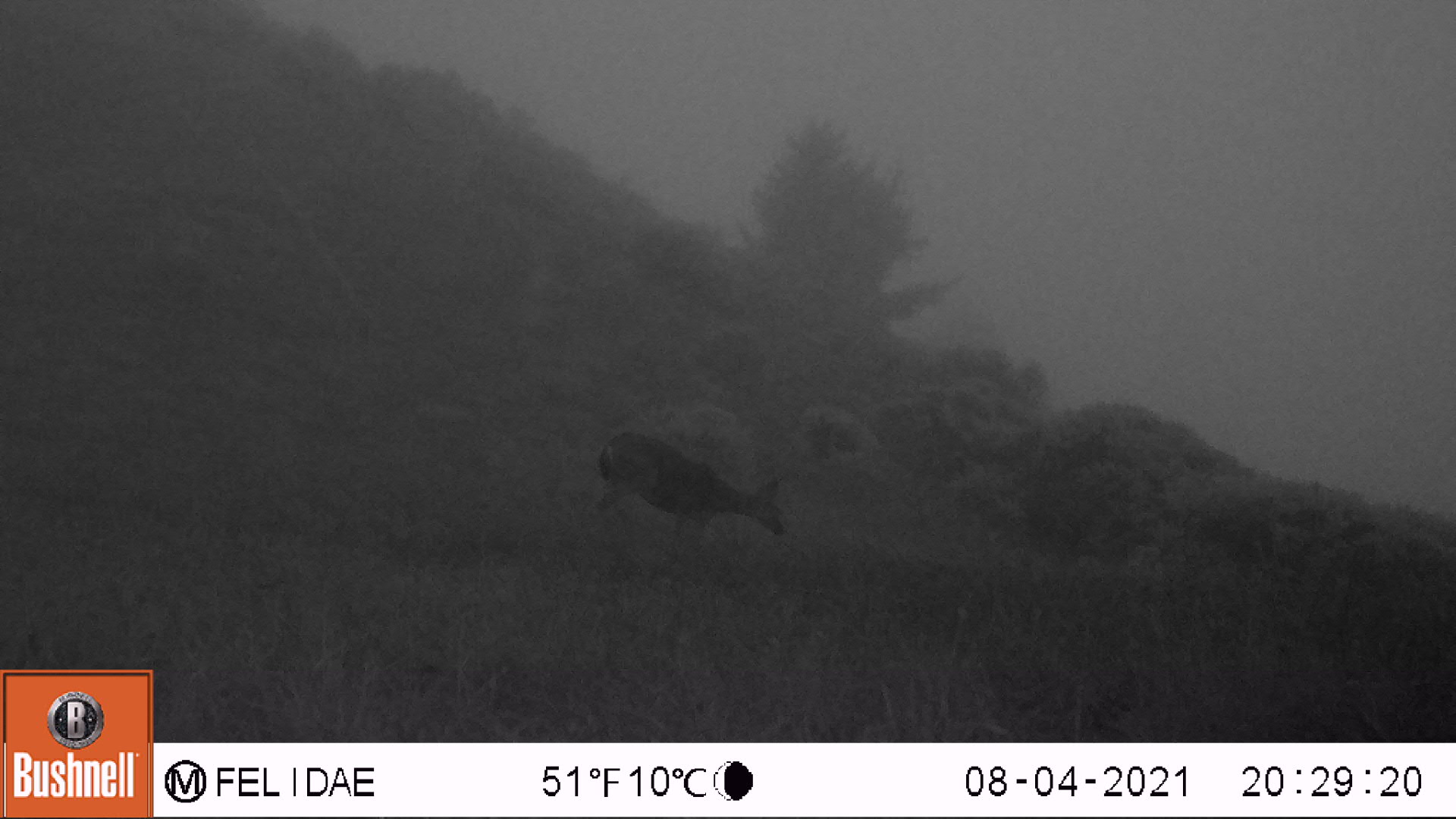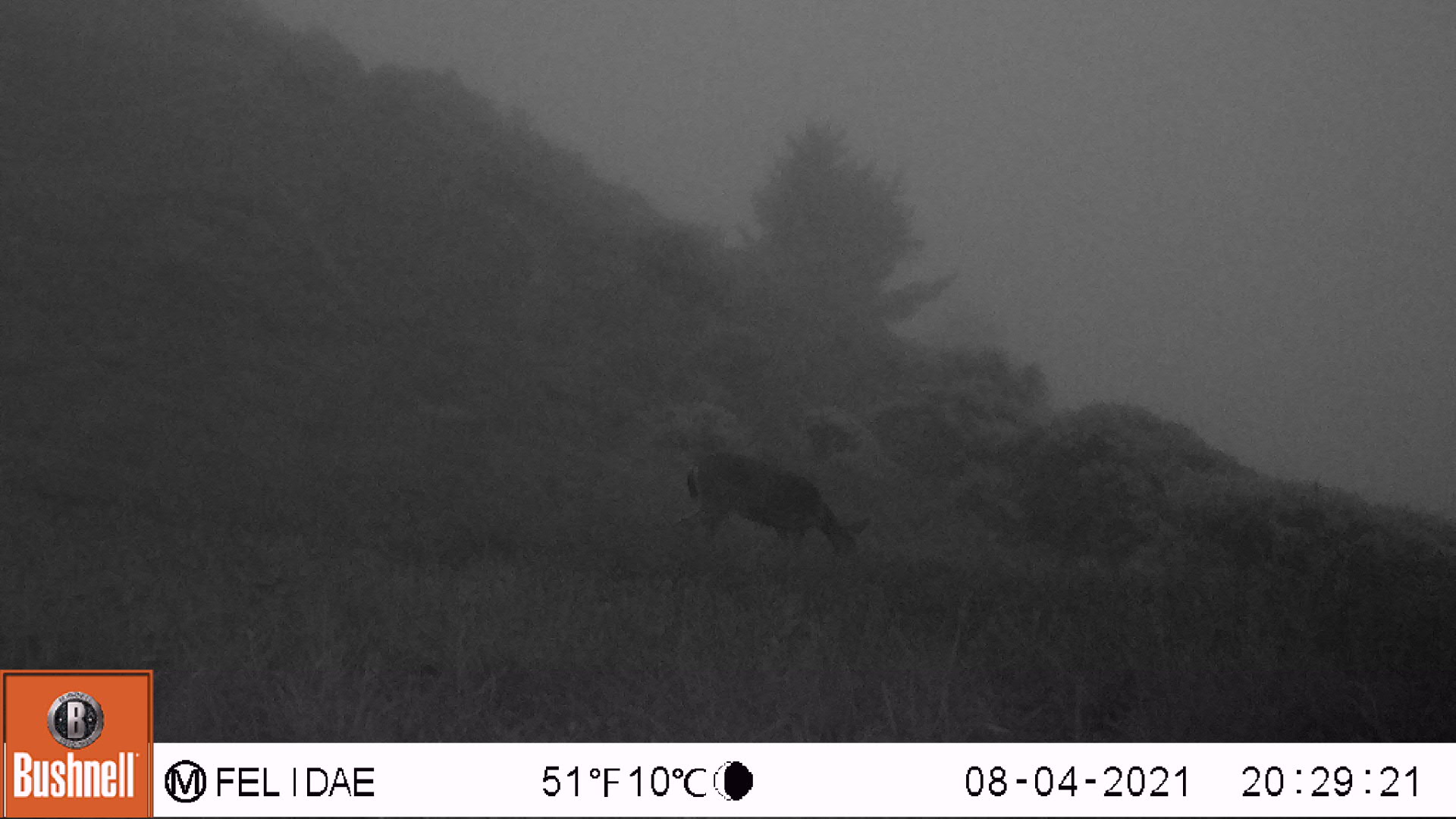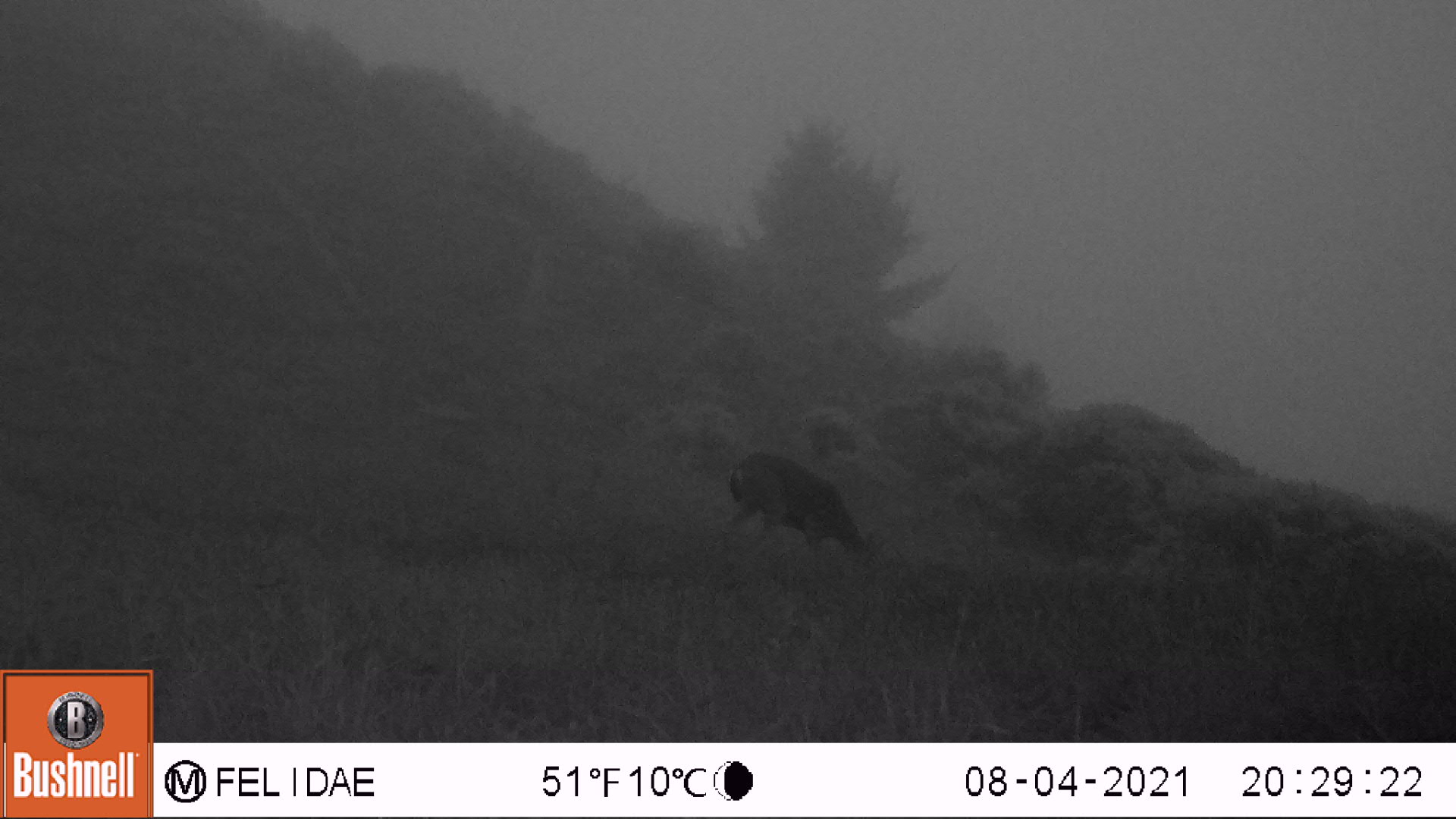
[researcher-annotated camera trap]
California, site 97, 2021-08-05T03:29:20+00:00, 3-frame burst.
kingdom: Animalia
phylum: Chordata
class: Mammalia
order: Artiodactyla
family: Cervidae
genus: Odocoileus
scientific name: Odocoileus hemionus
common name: mule deer